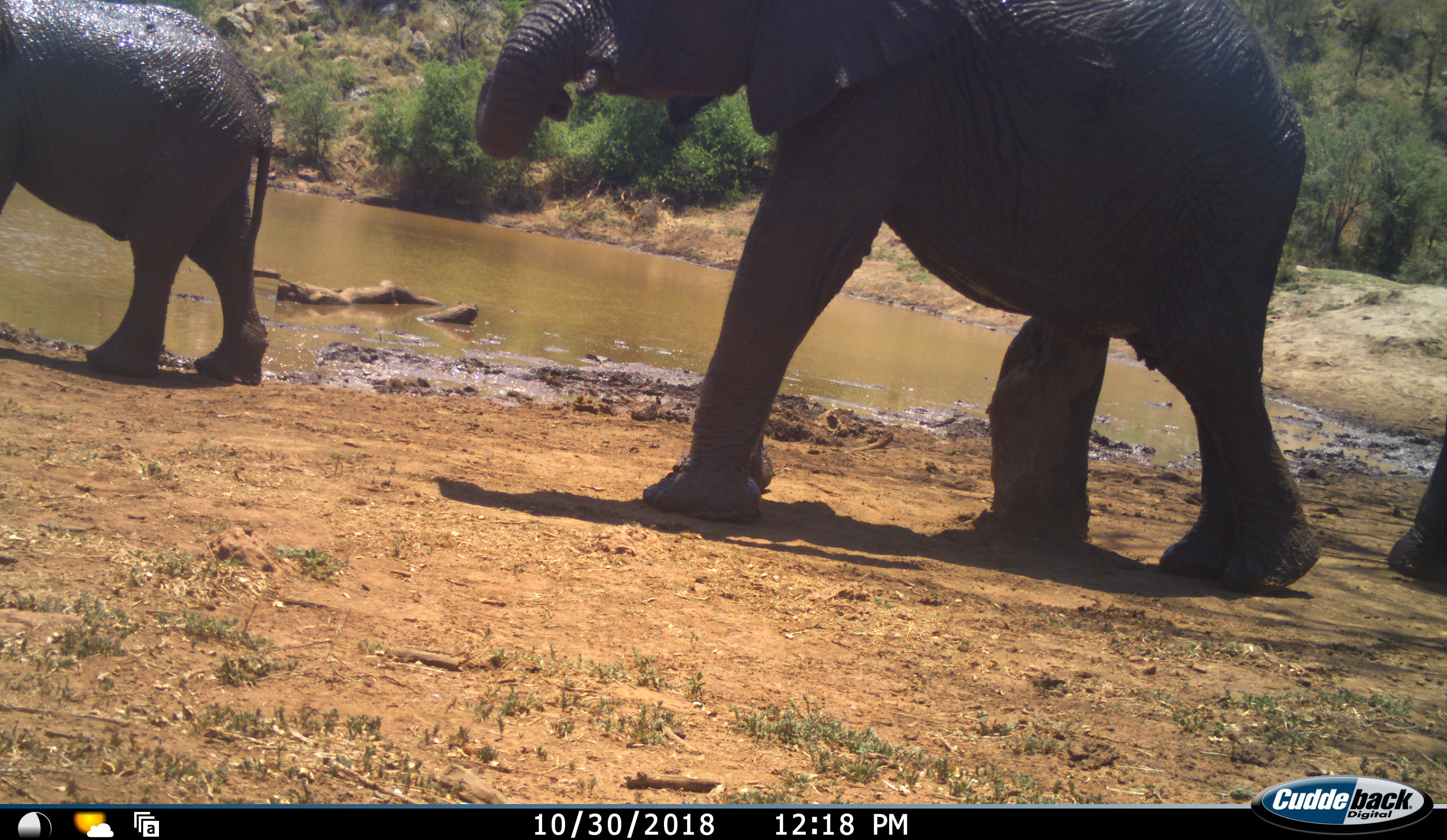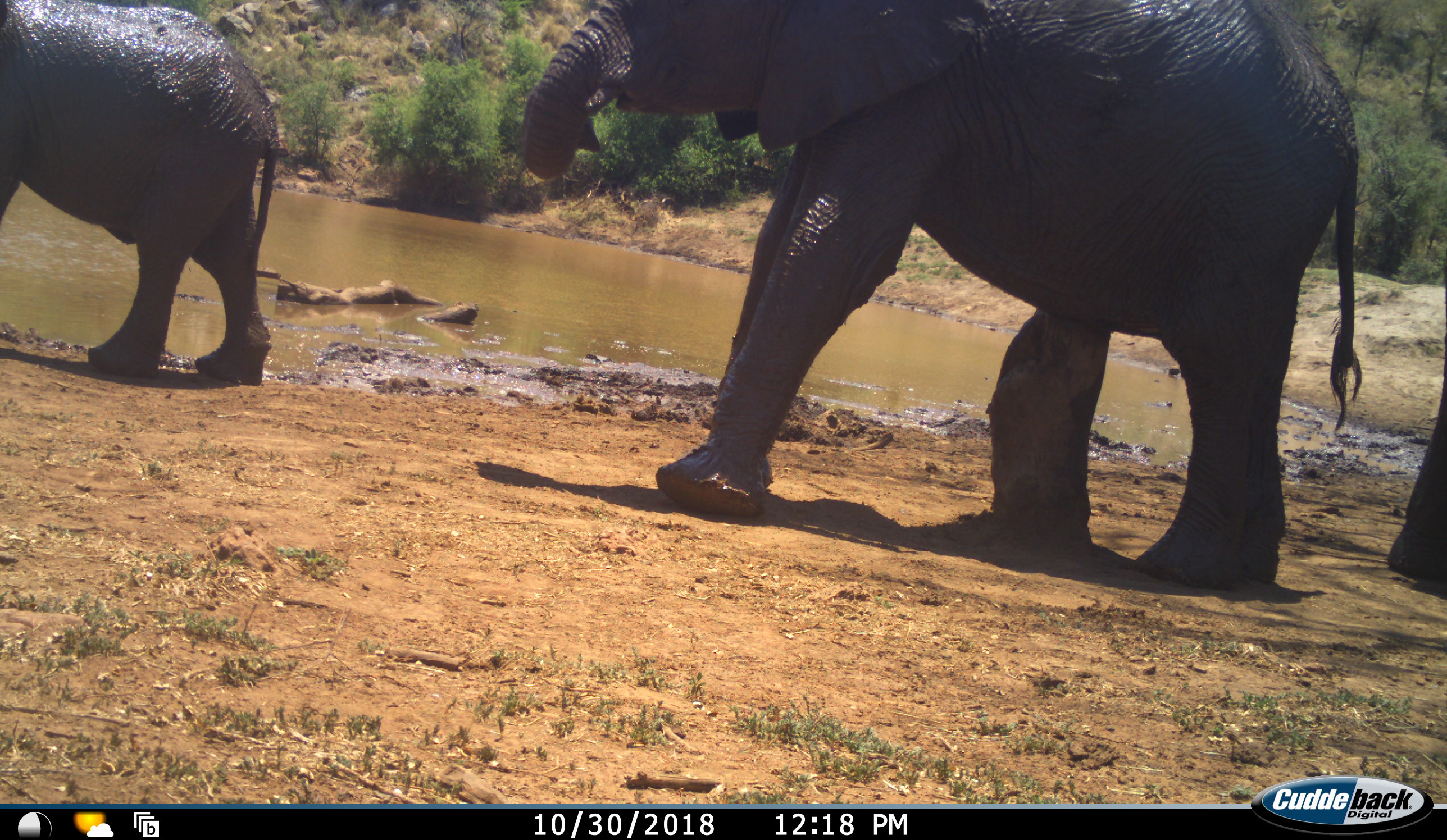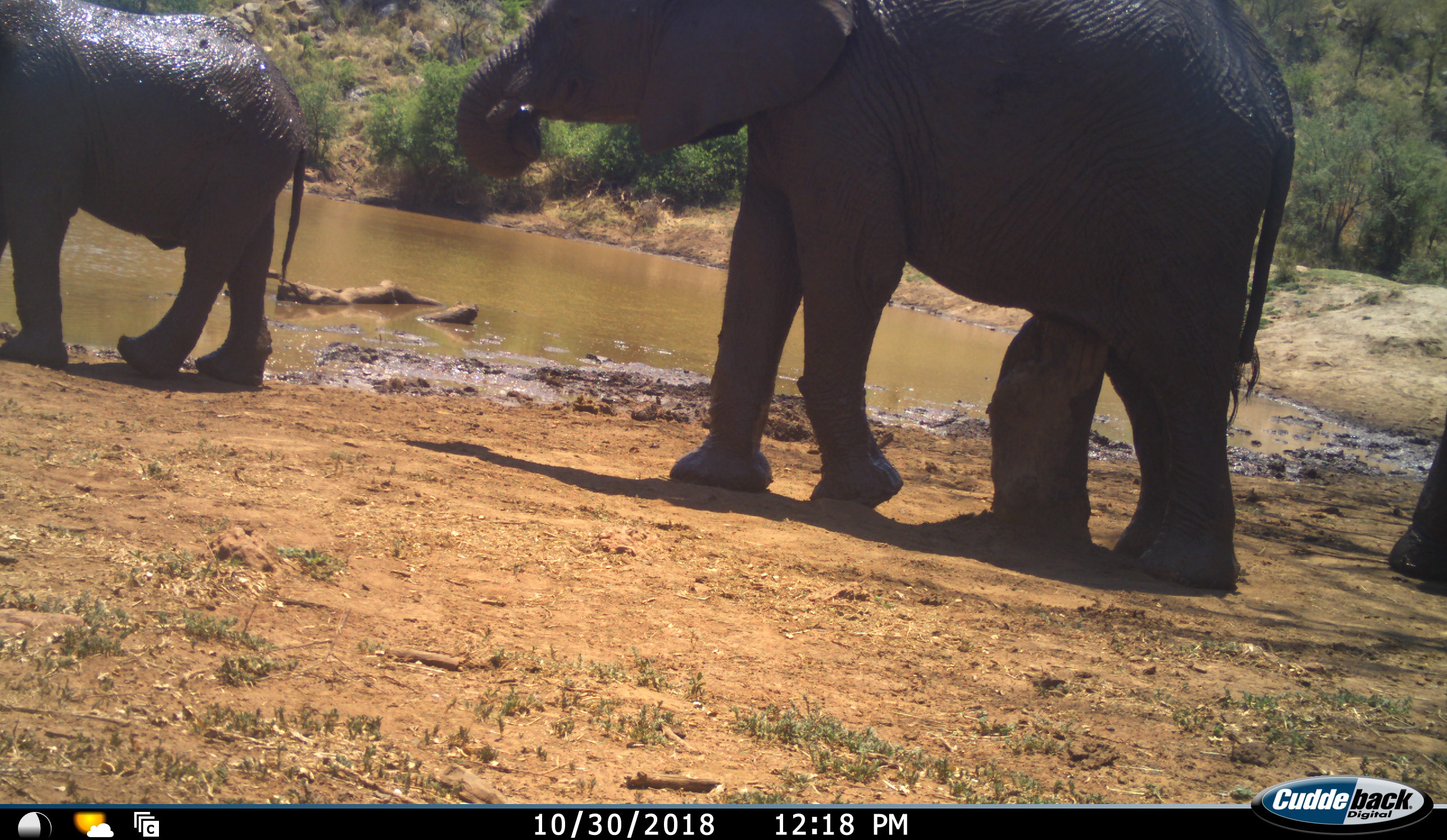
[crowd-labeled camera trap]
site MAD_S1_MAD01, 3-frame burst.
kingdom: Animalia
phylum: Chordata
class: Mammalia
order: Proboscidea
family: Elephantidae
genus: Loxodonta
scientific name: Loxodonta africana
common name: african bush elephant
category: elephant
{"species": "elephant (african bush elephant) (Loxodonta africana)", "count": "3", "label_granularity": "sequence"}